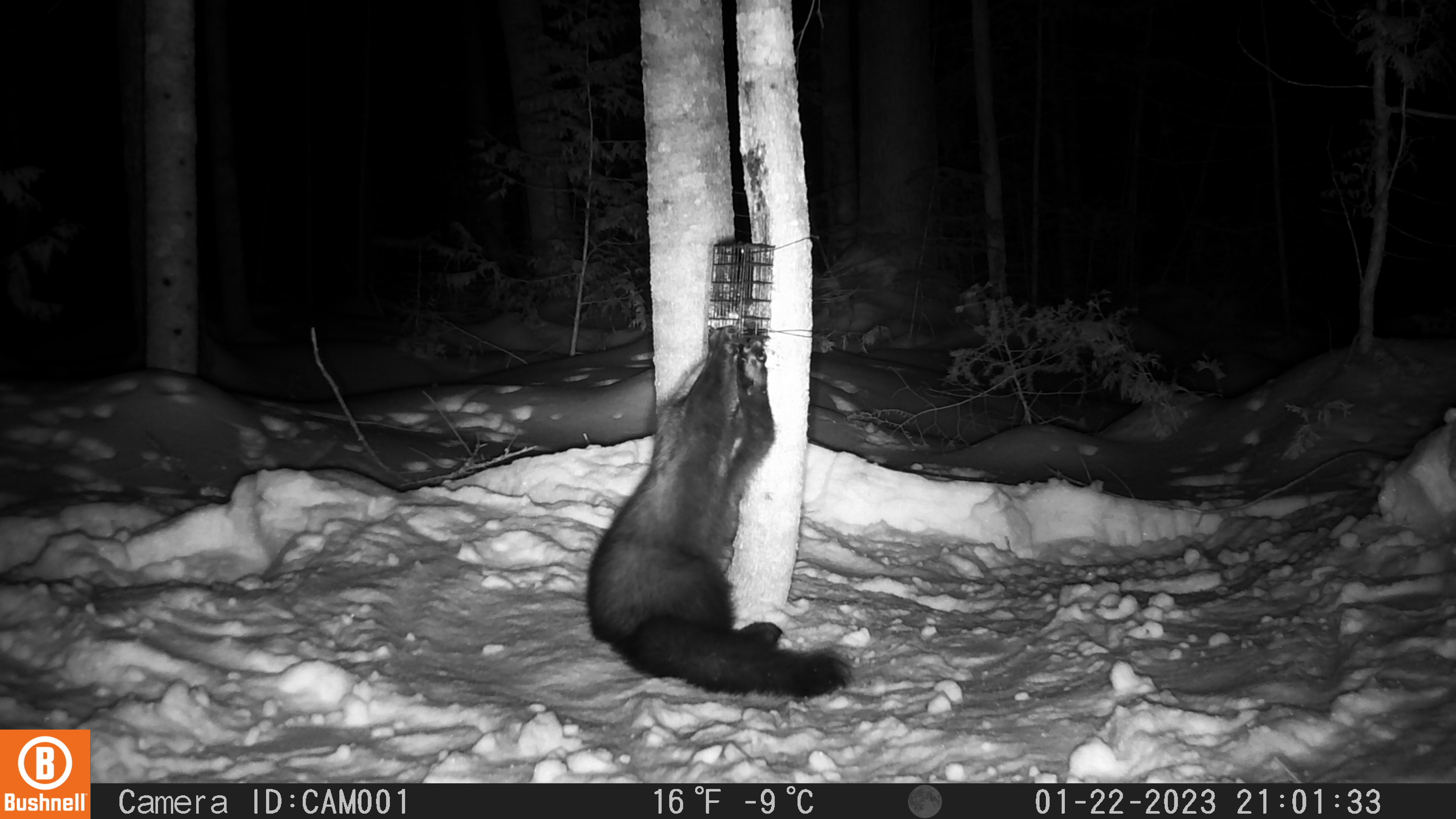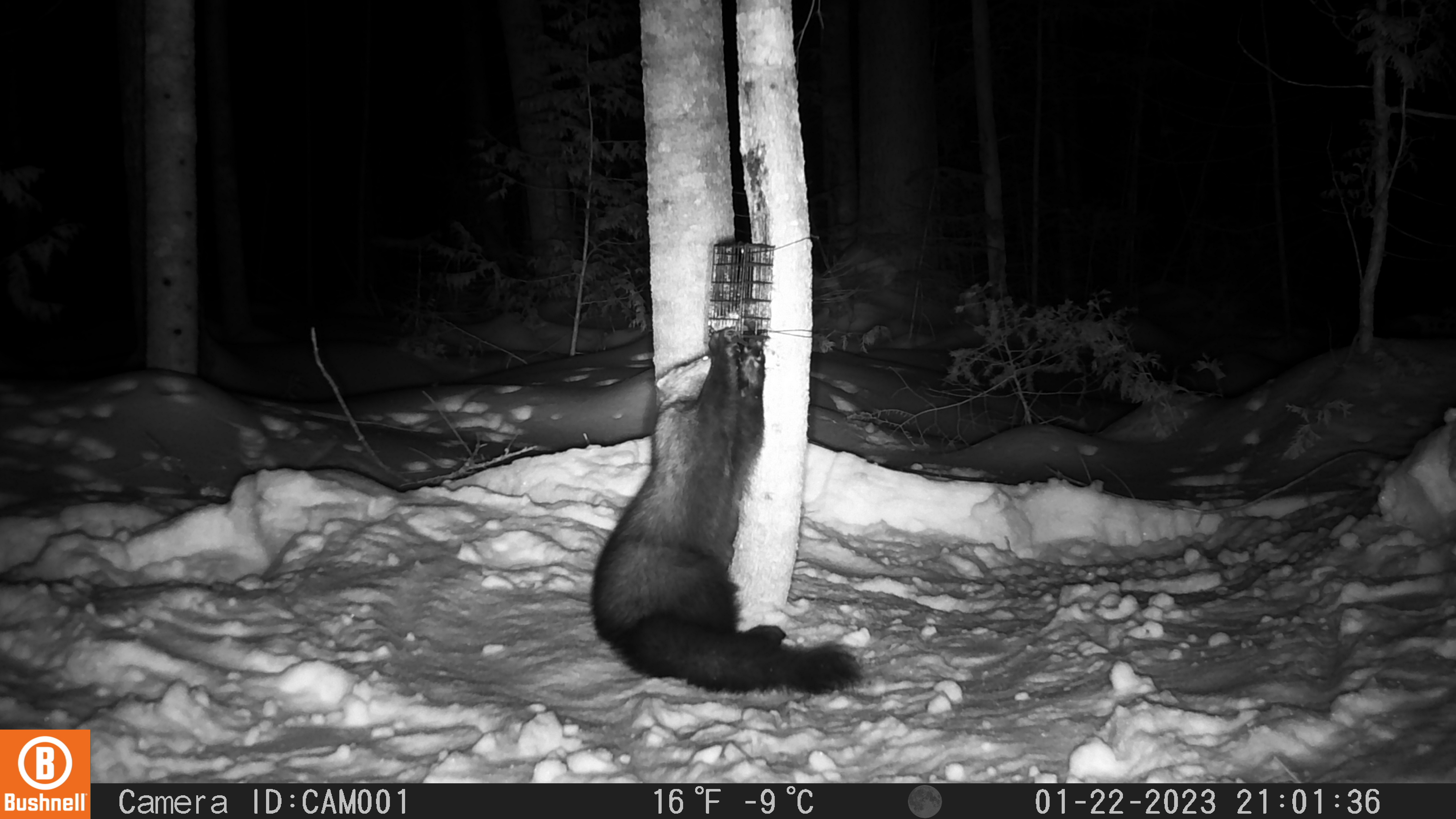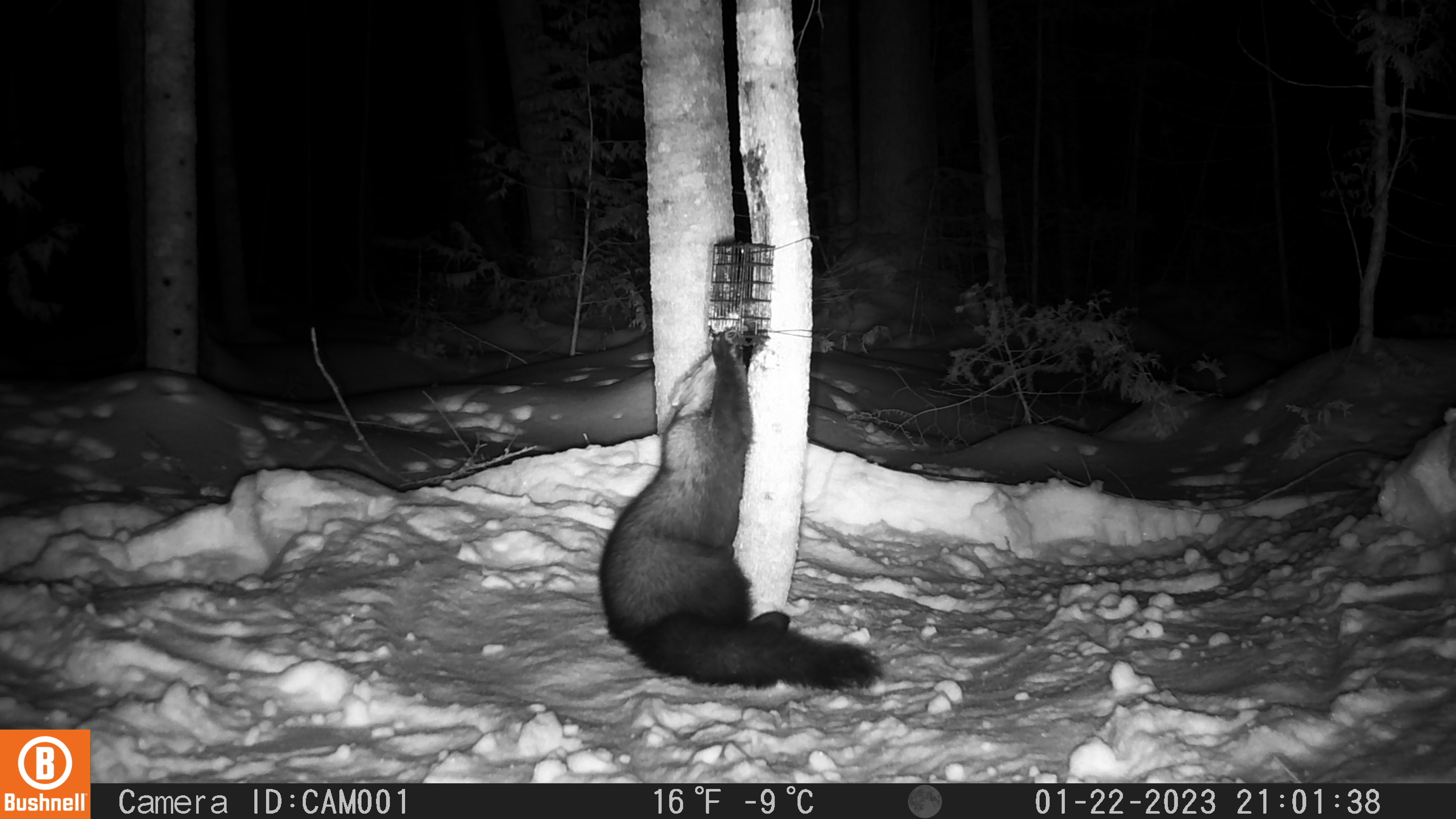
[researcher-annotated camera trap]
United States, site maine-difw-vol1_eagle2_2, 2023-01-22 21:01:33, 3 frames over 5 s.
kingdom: Animalia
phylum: Chordata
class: Mammalia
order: Carnivora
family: Mustelidae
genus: Pekania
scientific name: Pekania pennanti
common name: fisher